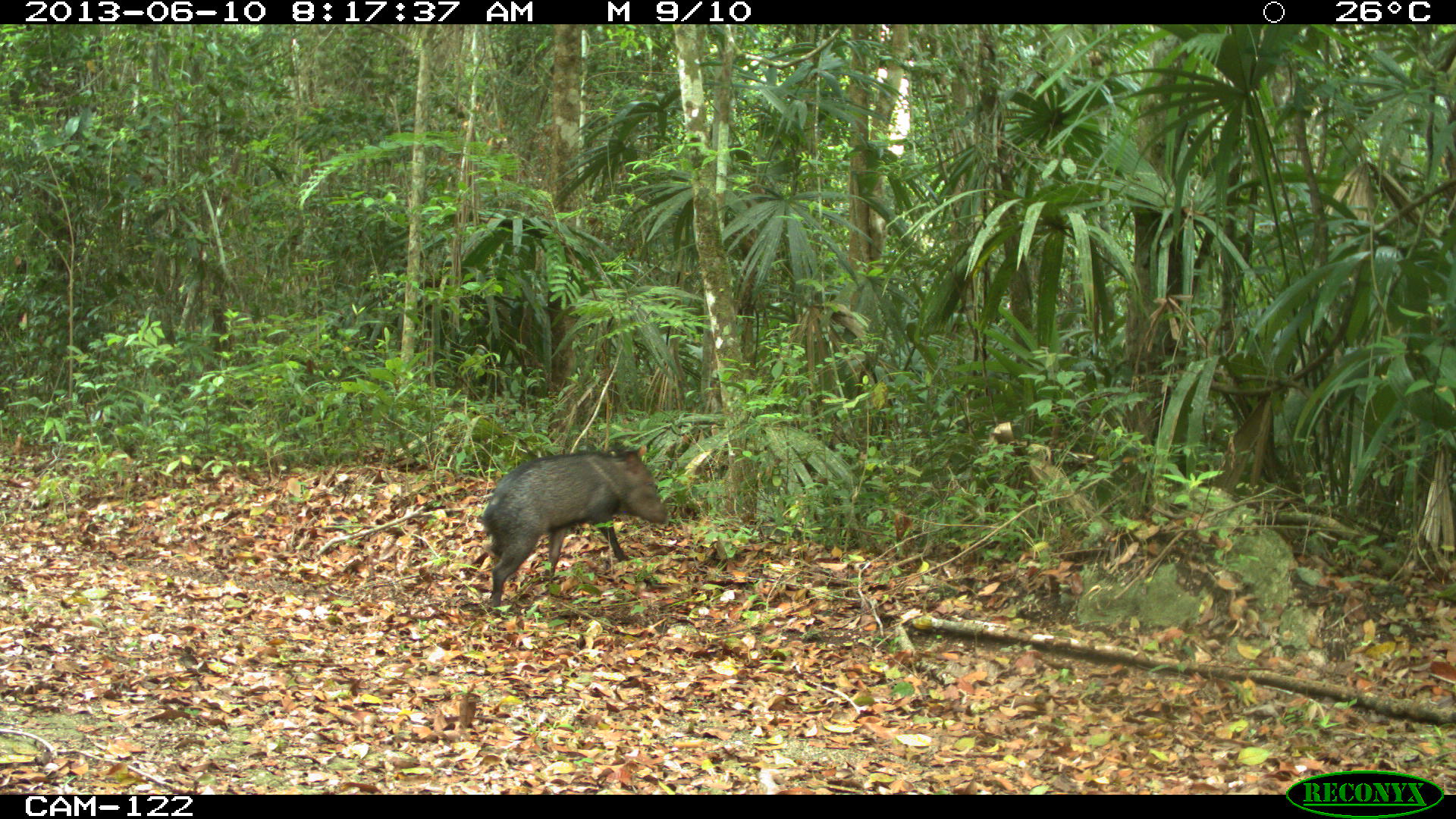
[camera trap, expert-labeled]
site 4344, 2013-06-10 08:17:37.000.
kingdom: Animalia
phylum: Chordata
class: Mammalia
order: Artiodactyla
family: Tayassuidae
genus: Pecari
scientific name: Pecari tajacu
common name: collared peccary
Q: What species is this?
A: Pecari tajacu (collared peccary).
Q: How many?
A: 1.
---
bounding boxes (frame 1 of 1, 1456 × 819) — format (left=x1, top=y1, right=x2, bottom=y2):
pecari tajacu: (left=479, top=443, right=669, bottom=616)